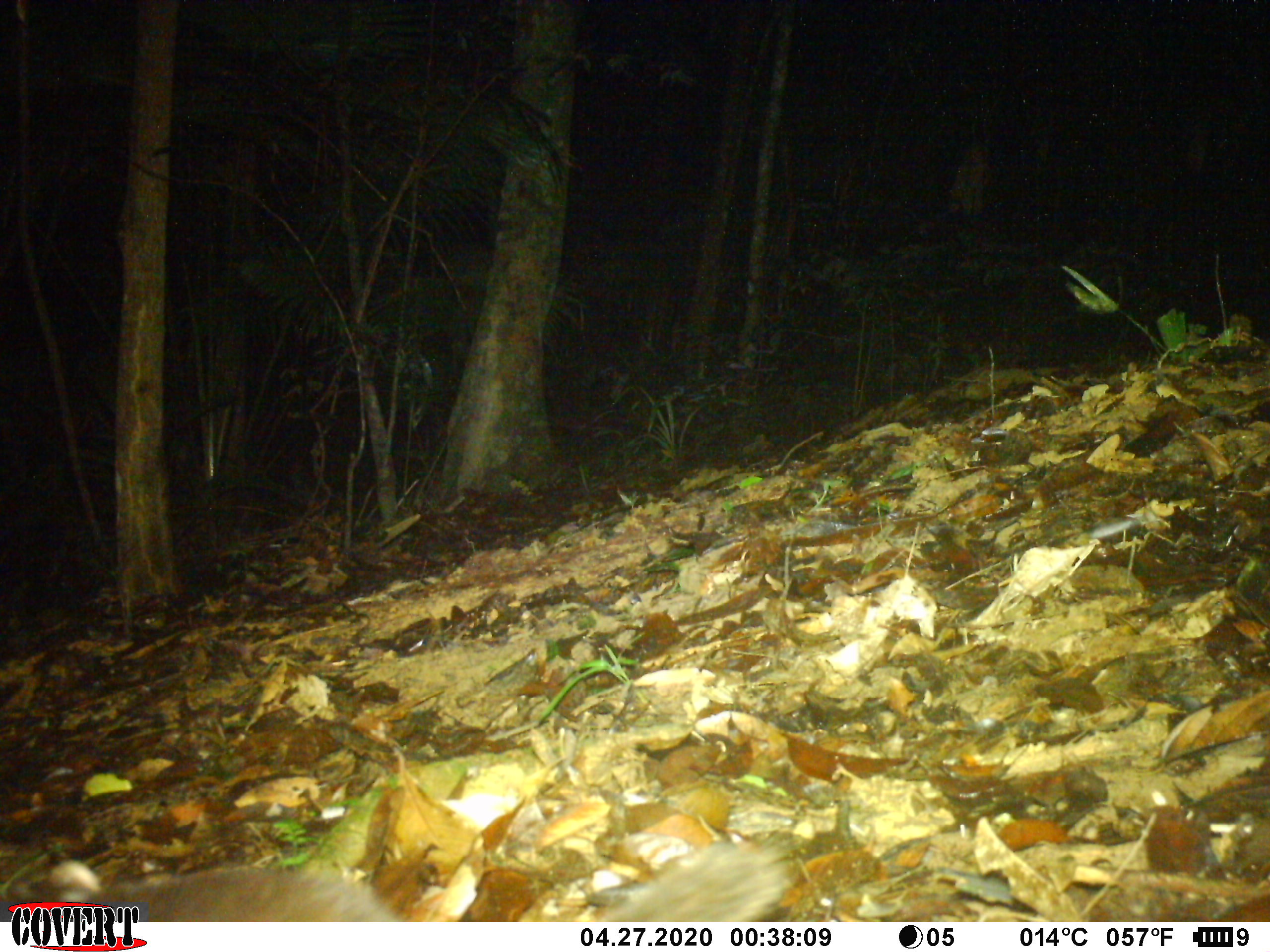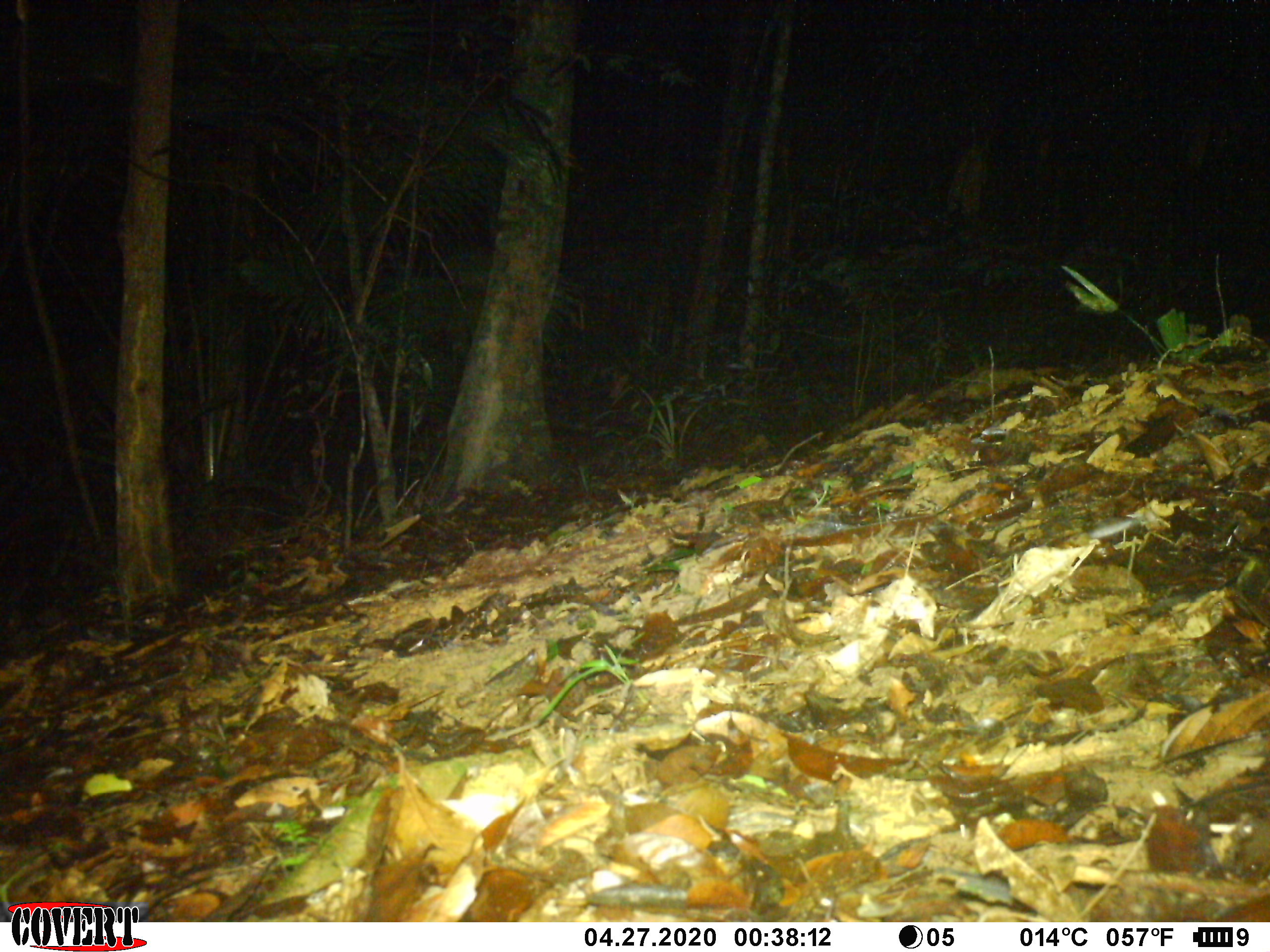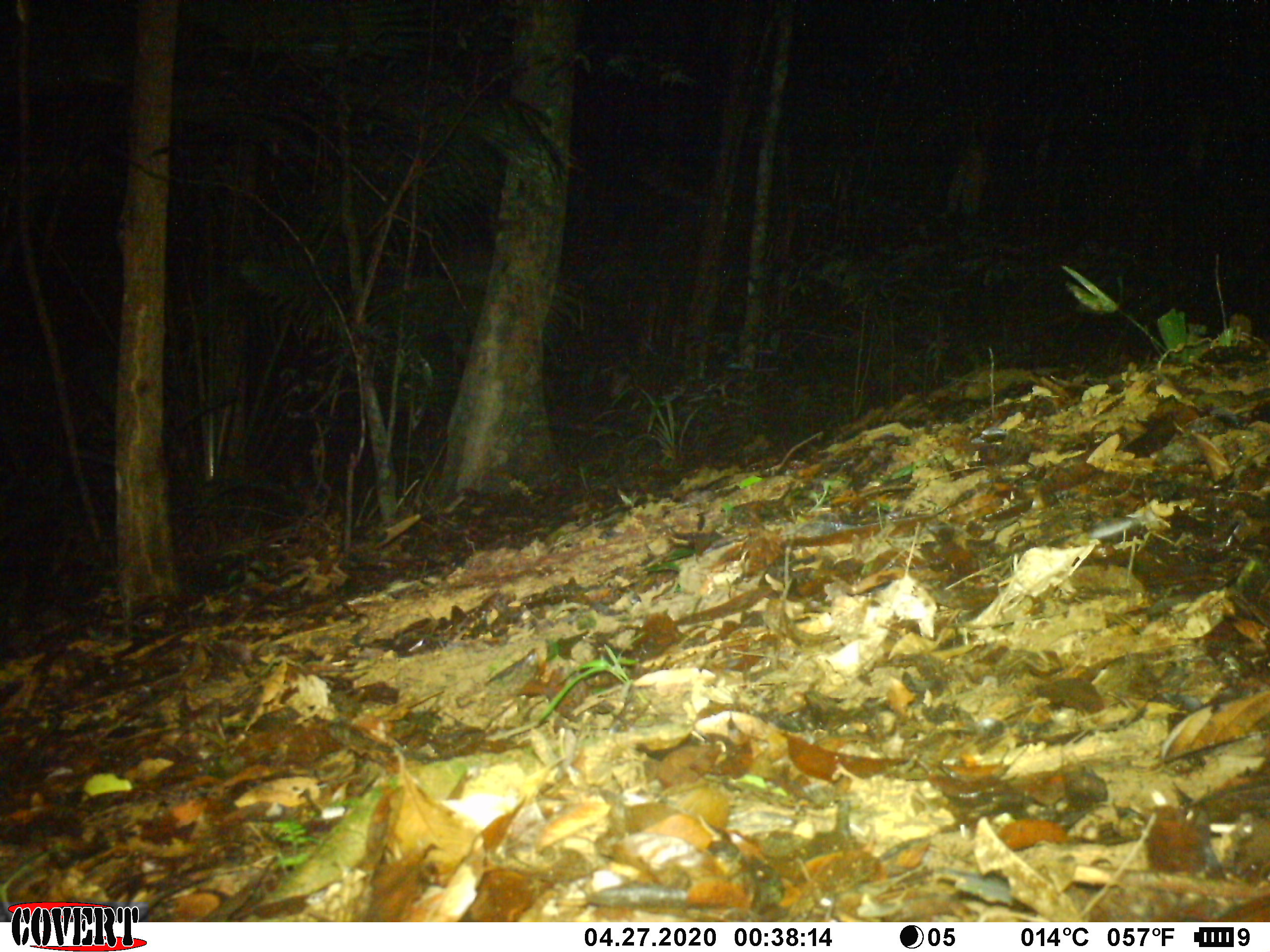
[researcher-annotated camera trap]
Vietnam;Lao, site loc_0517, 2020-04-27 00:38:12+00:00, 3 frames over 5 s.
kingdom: Animalia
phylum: Chordata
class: Mammalia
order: Carnivora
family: Mustelidae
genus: Melogale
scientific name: Melogale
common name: ferret badger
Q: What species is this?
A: Ferret badger (Melogale).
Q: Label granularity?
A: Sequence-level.